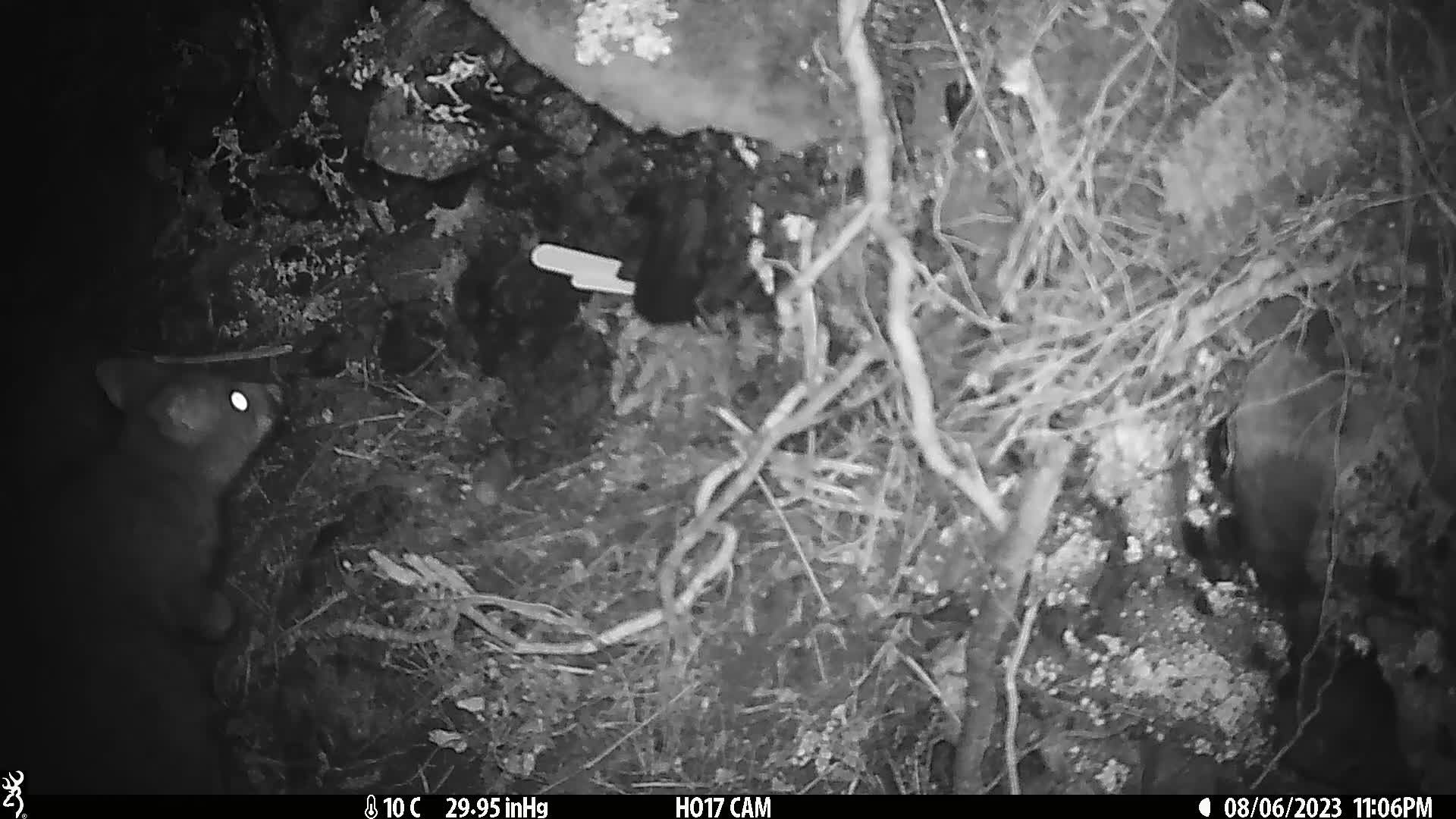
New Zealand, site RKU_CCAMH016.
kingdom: Animalia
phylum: Chordata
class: Mammalia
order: Diprotodontia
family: Phalangeridae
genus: Trichosurus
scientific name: Trichosurus vulpecula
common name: common brushtail possum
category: possum